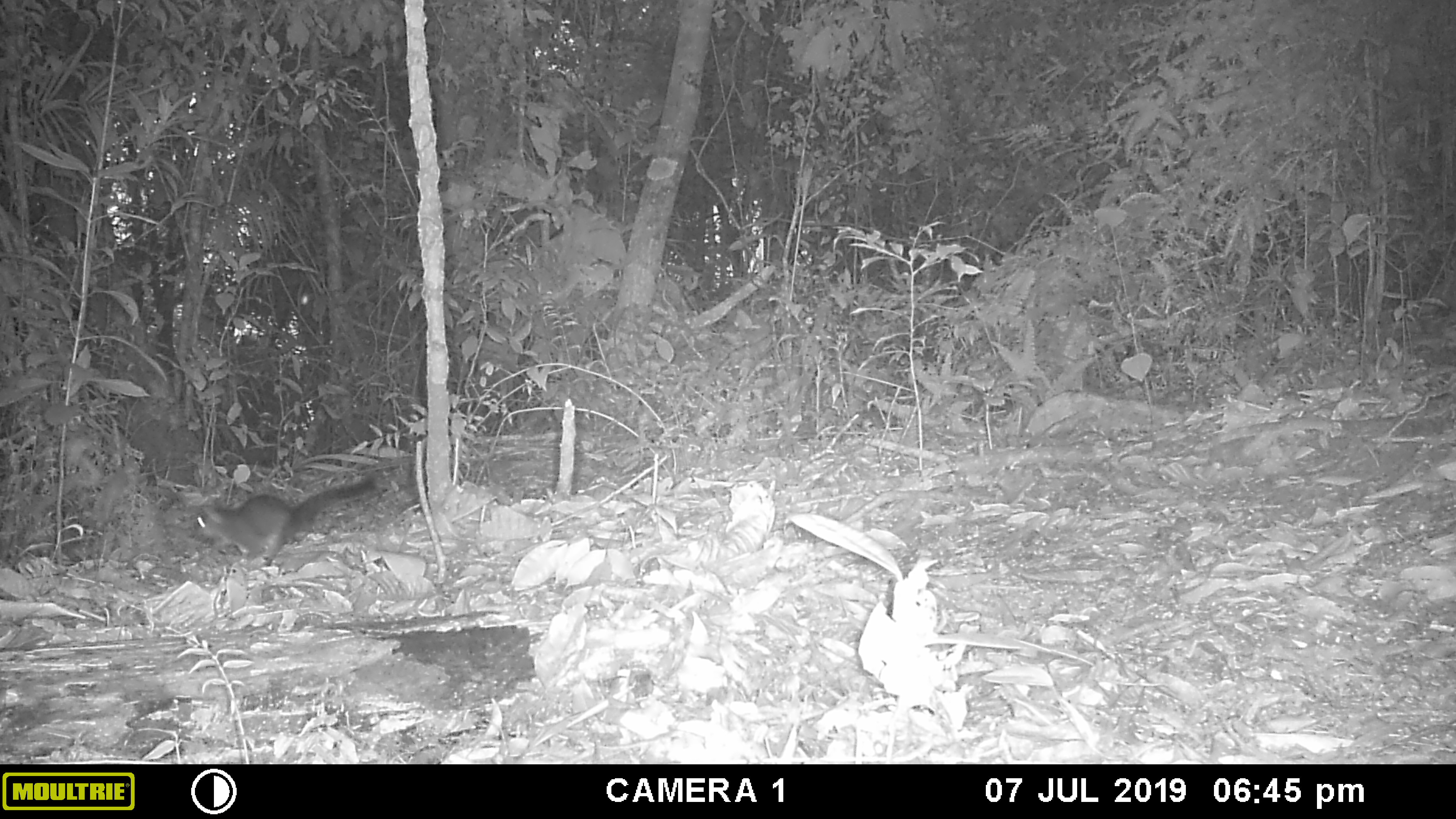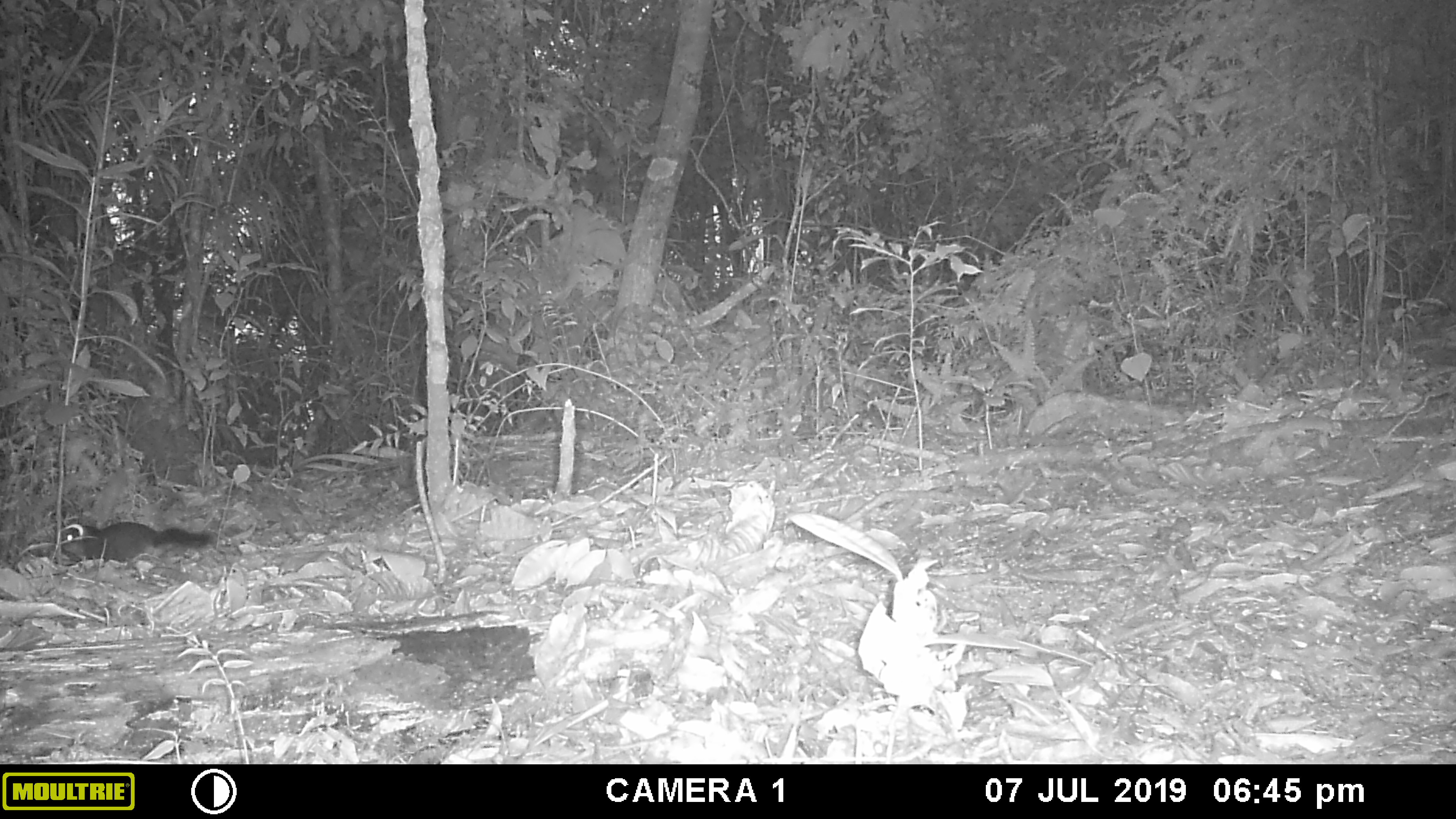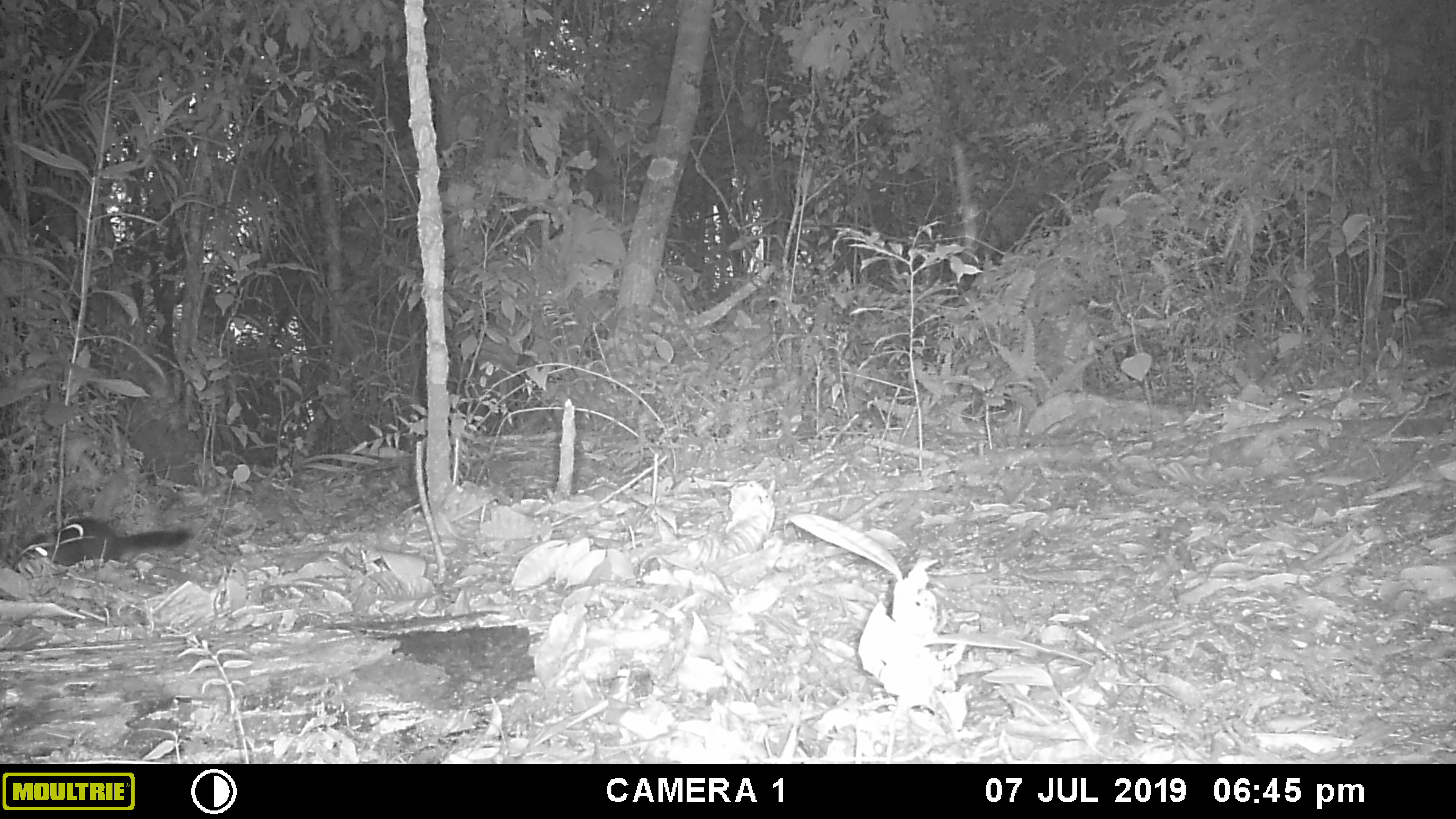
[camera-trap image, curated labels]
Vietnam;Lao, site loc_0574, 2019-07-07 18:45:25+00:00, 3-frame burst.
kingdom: Animalia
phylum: Chordata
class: Mammalia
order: Rodentia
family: Sciuridae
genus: Dremomys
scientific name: Dremomys rufigenis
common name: red-cheeked squirrel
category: red cheeked squirrel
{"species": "red cheeked squirrel (red-cheeked squirrel) (Dremomys rufigenis)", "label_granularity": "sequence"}